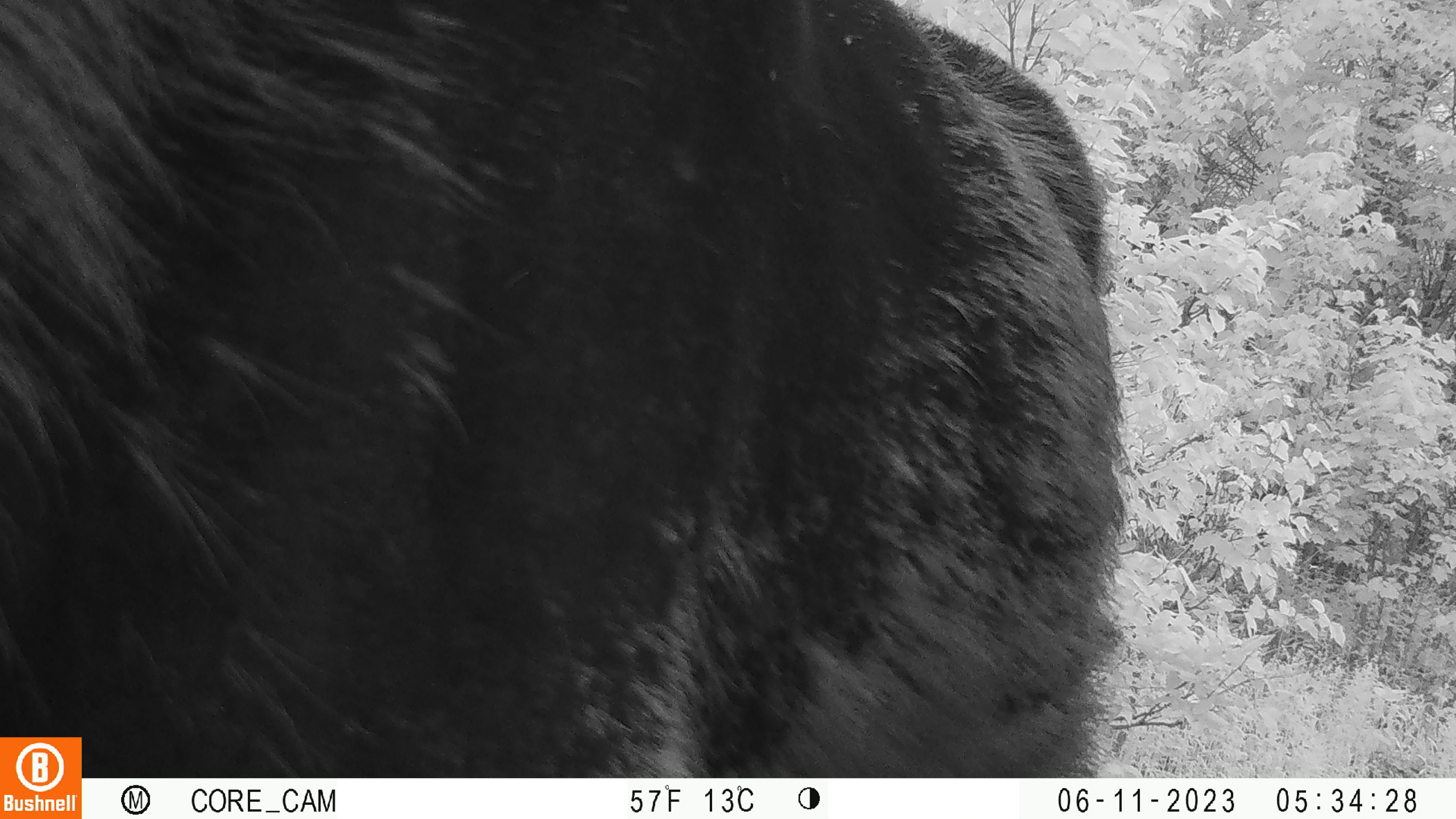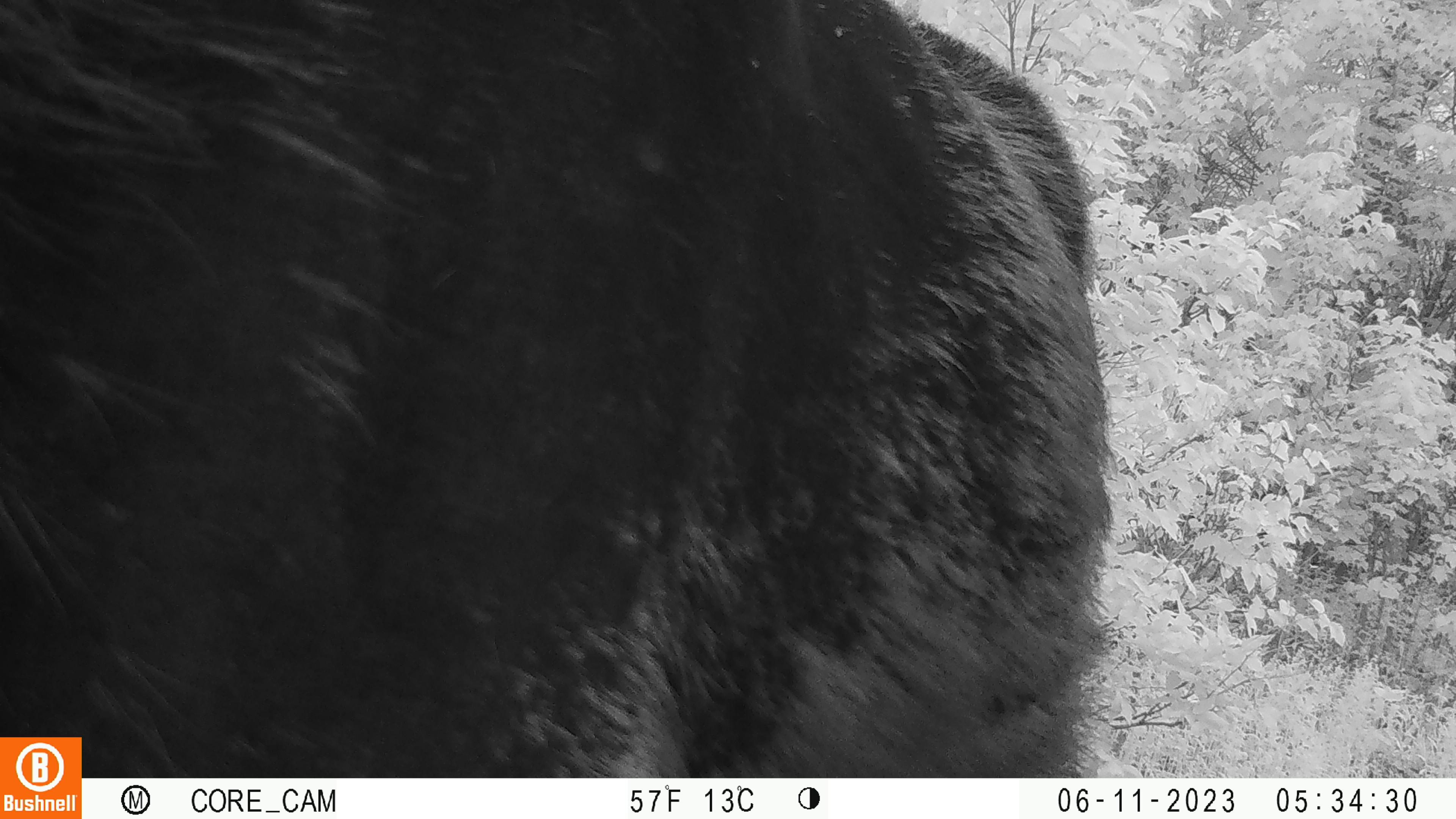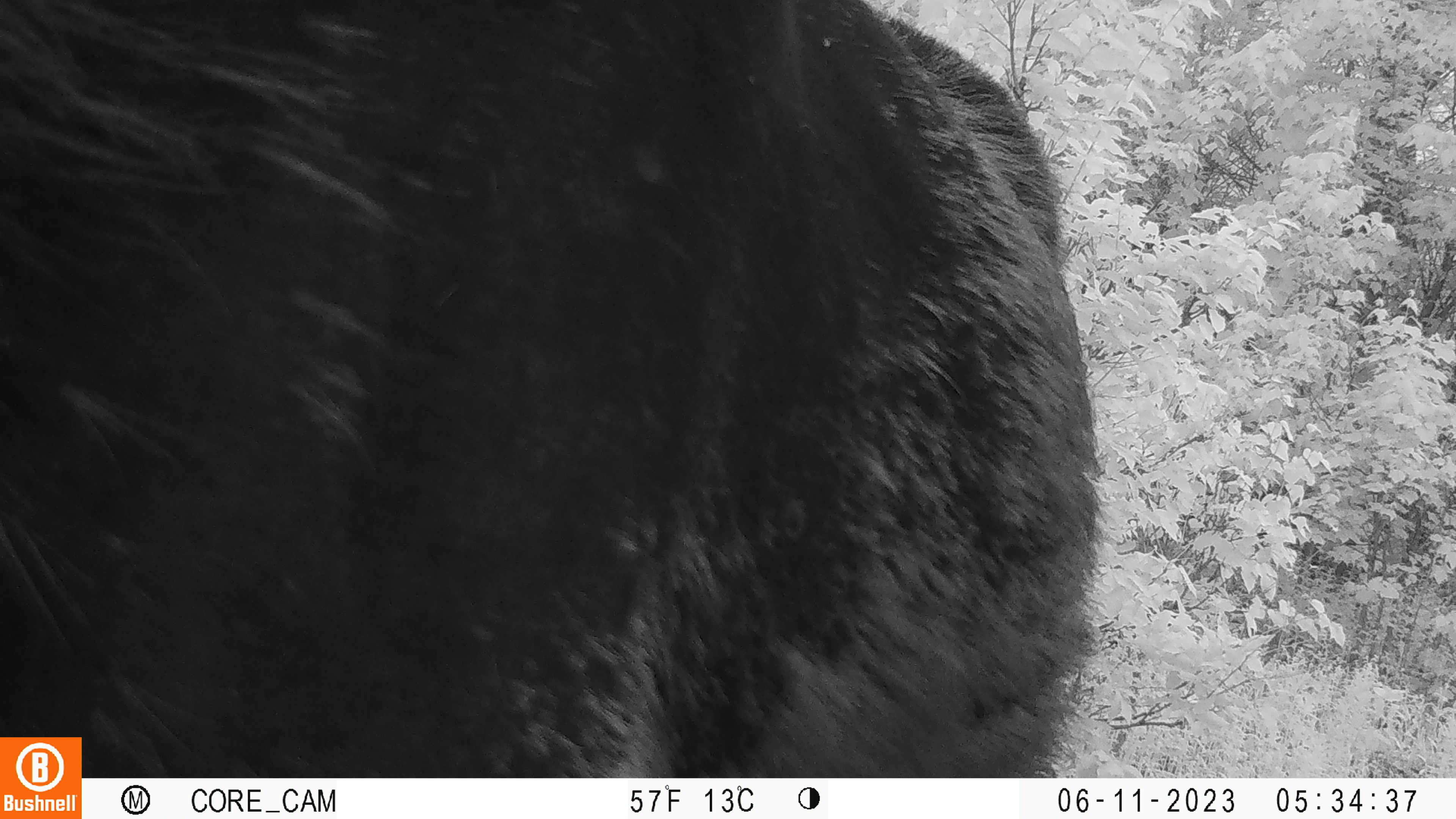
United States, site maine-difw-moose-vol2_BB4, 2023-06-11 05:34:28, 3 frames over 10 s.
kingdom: Animalia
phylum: Chordata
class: Mammalia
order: Artiodactyla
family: Cervidae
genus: Alces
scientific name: Alces alces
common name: moose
Moose (Alces alces).